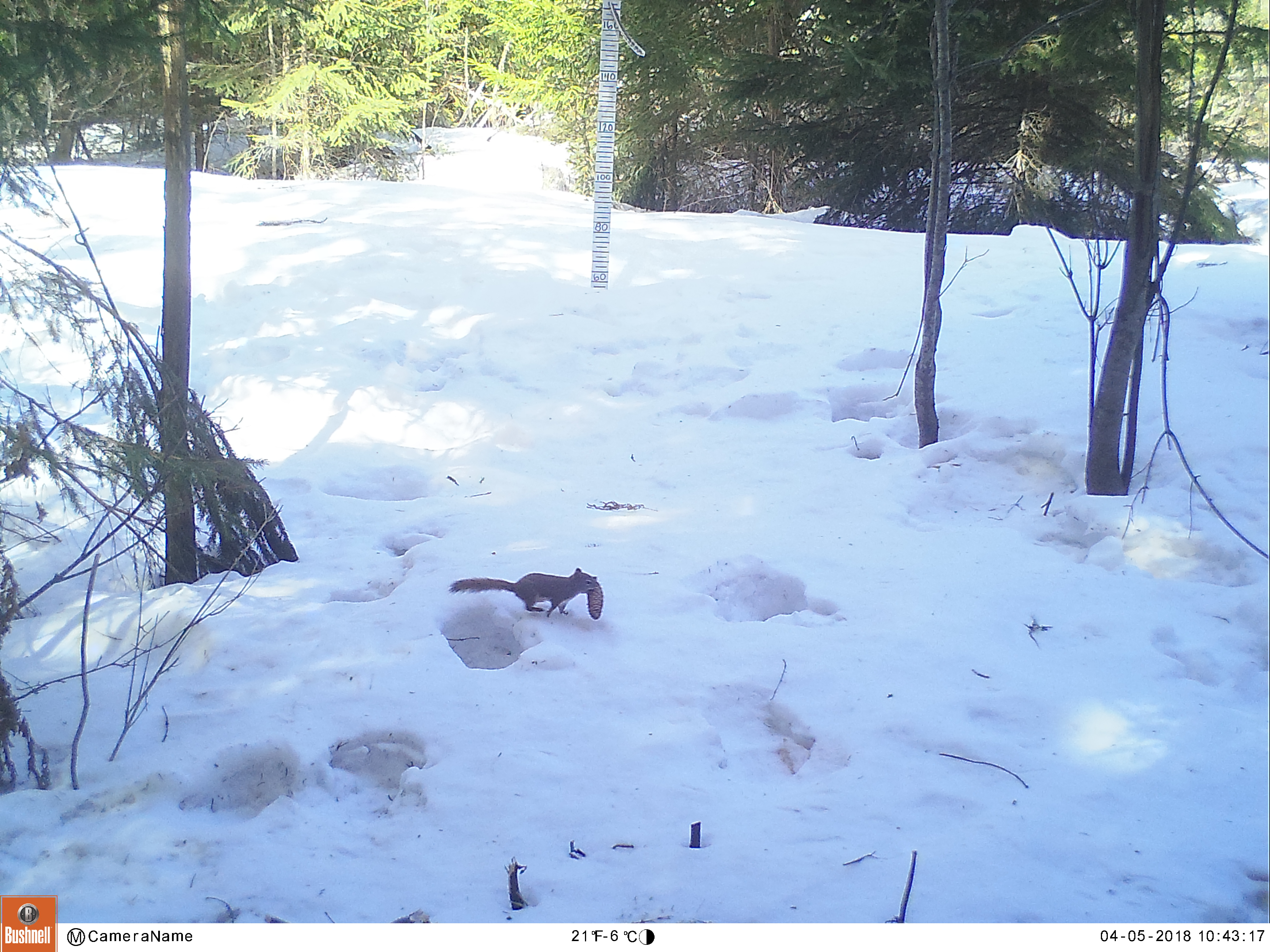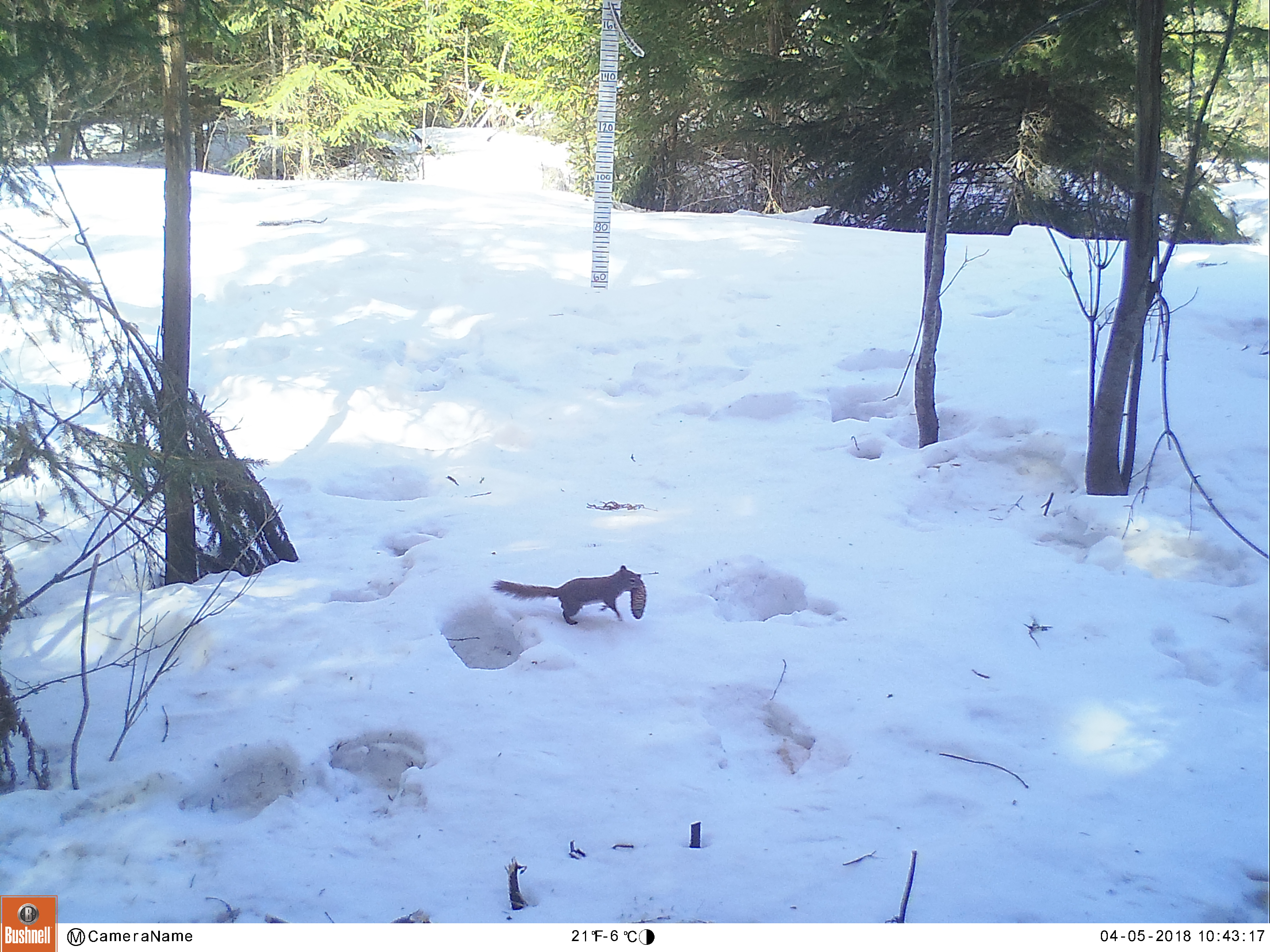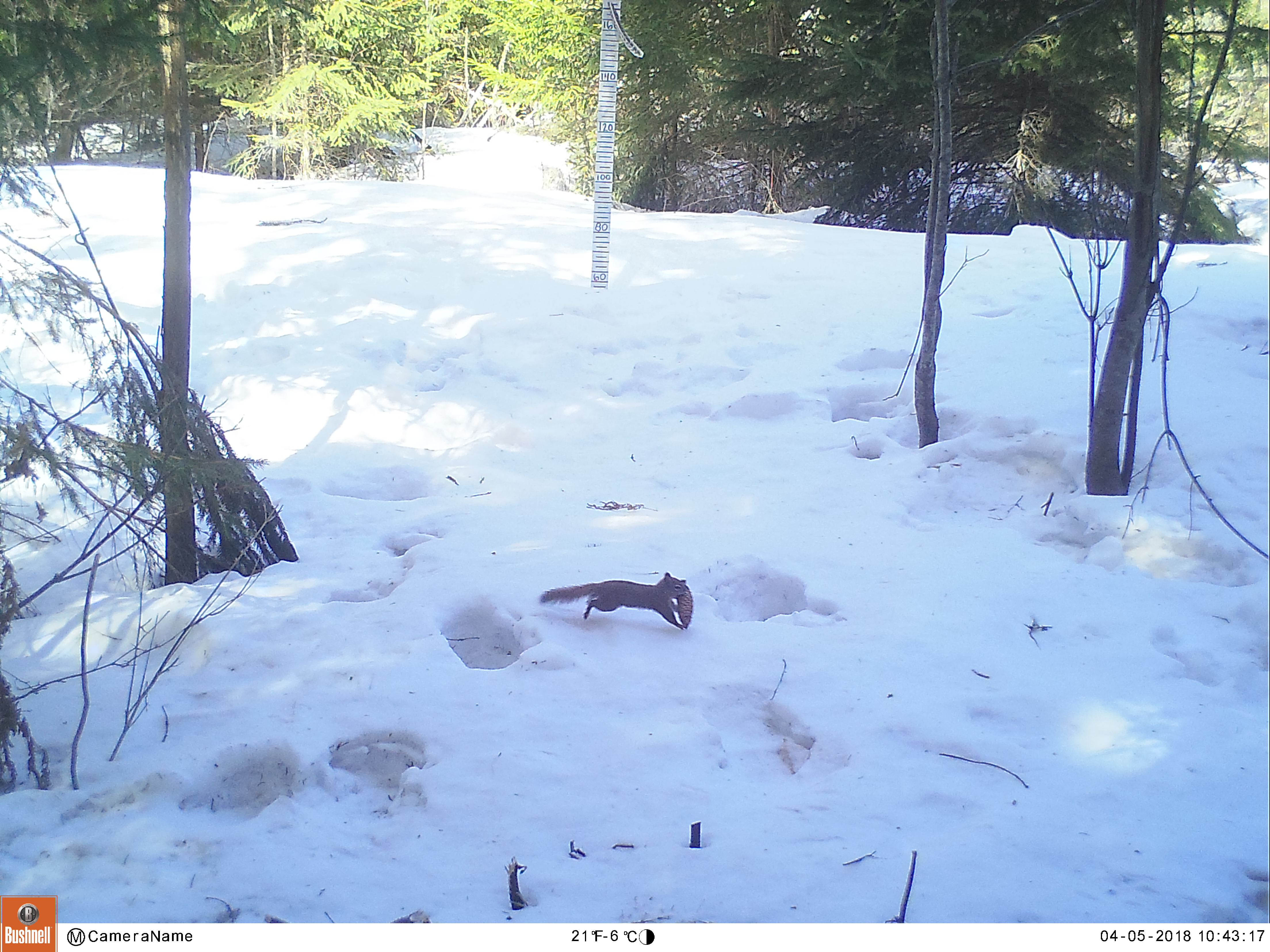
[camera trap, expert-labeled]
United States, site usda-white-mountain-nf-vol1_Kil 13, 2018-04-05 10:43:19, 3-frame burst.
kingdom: Animalia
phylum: Chordata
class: Mammalia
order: Rodentia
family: Sciuridae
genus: Tamiasciurus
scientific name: Tamiasciurus hudsonicus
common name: red squirrel